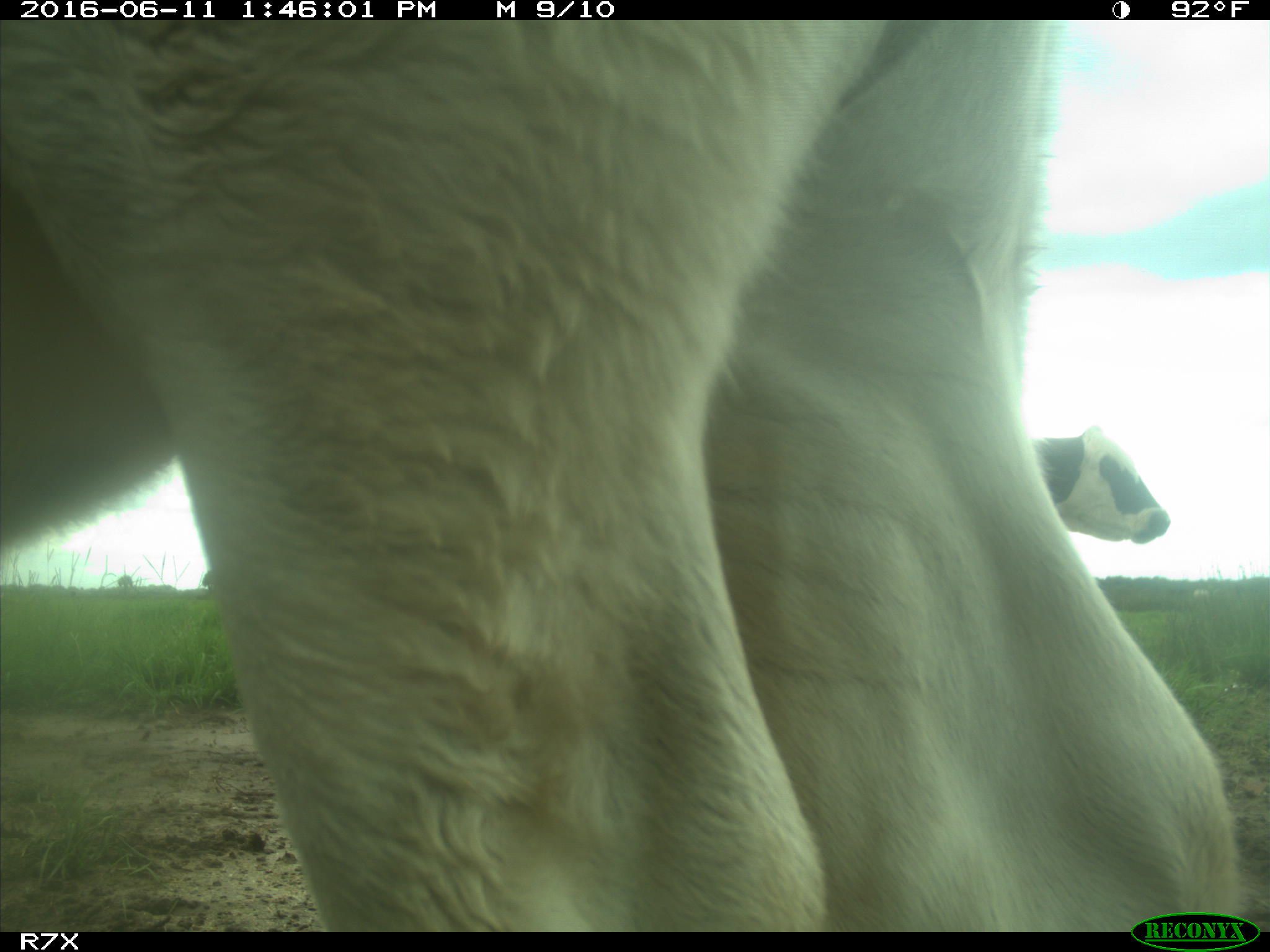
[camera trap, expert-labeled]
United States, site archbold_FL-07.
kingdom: Animalia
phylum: Chordata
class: Mammalia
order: Artiodactyla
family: Bovidae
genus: Bos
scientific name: Bos taurus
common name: domestic cow